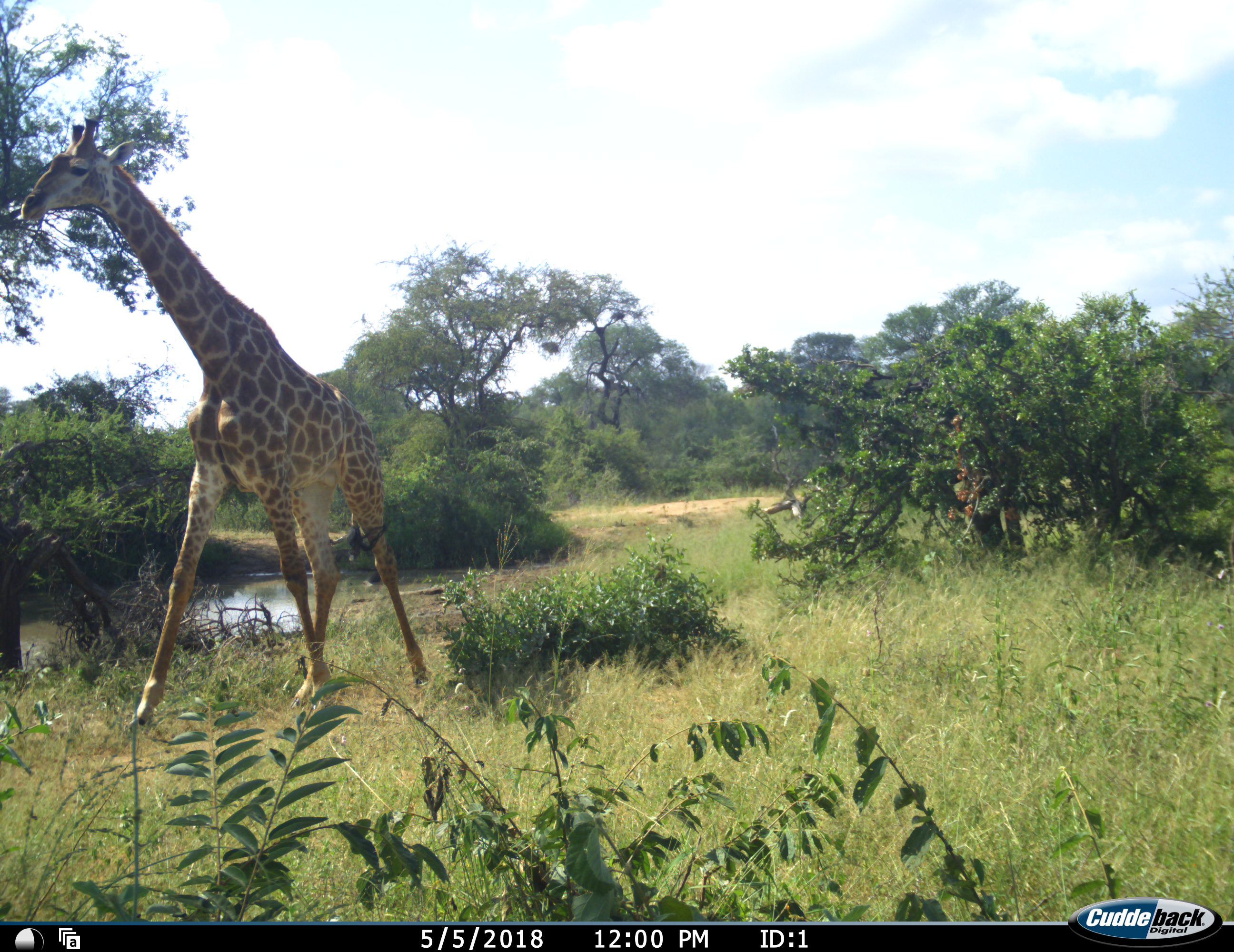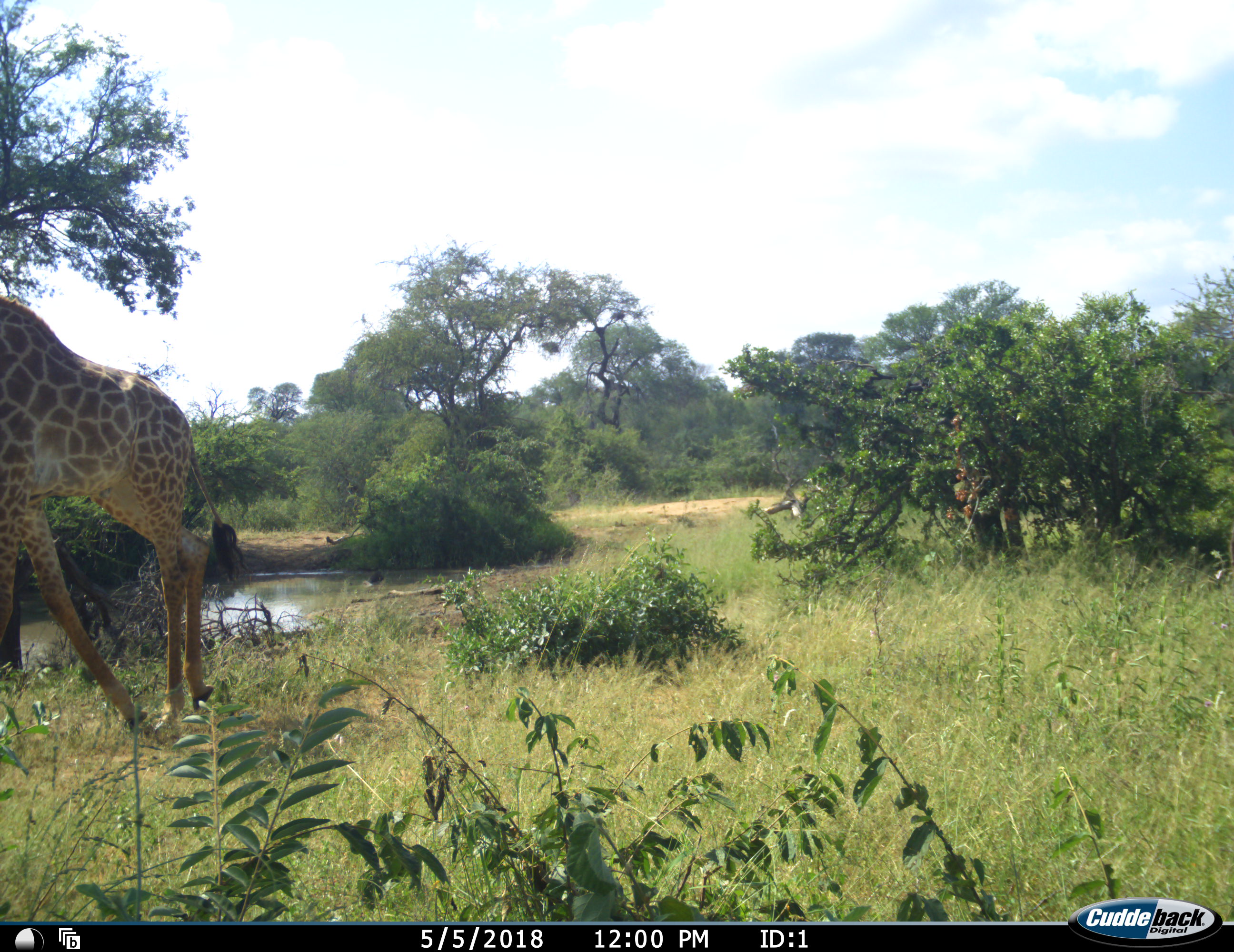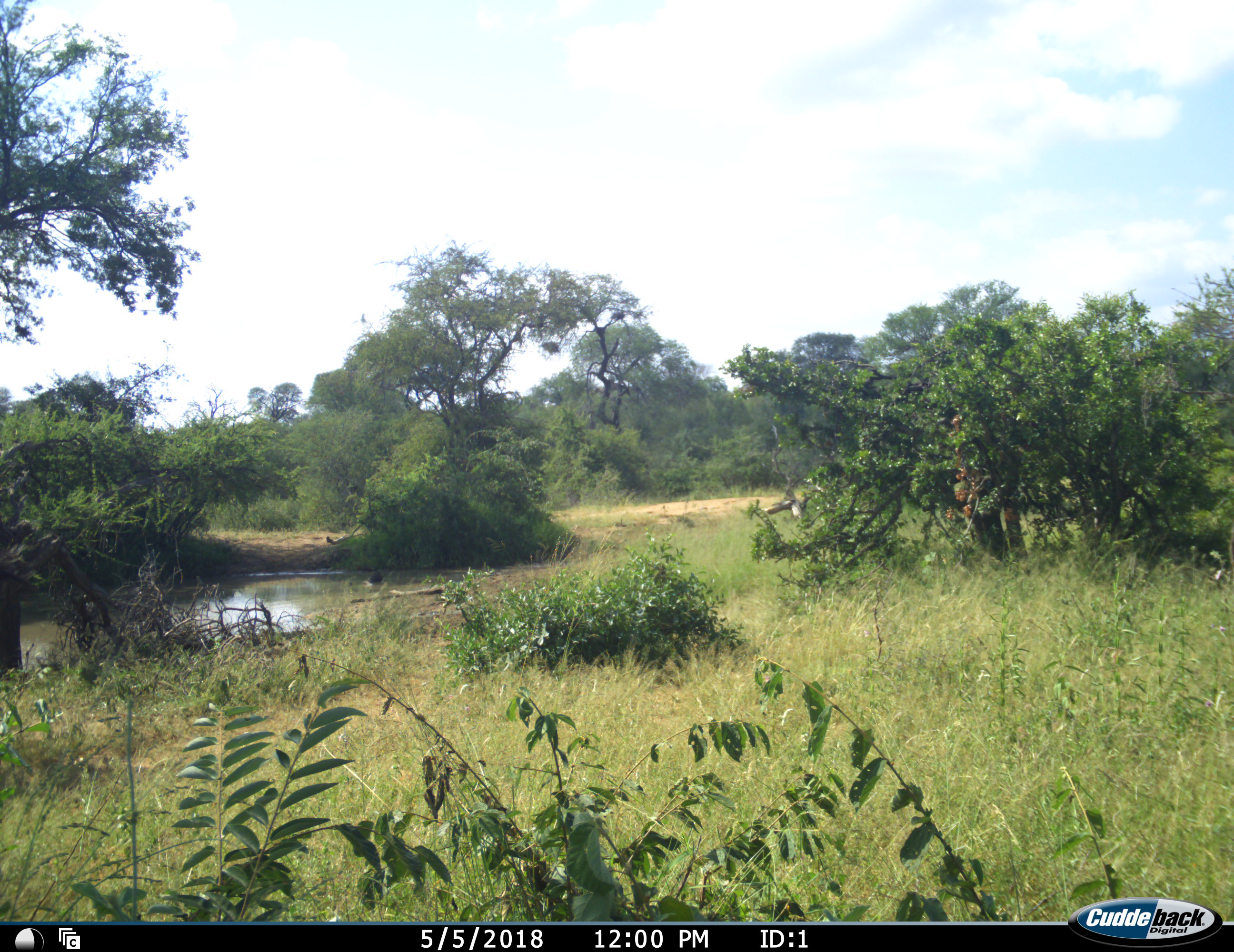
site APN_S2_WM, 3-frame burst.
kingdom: Animalia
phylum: Chordata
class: Mammalia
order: Artiodactyla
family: Giraffidae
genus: Giraffa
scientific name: Giraffa camelopardalis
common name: giraffe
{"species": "giraffe (Giraffa camelopardalis)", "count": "1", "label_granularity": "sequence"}